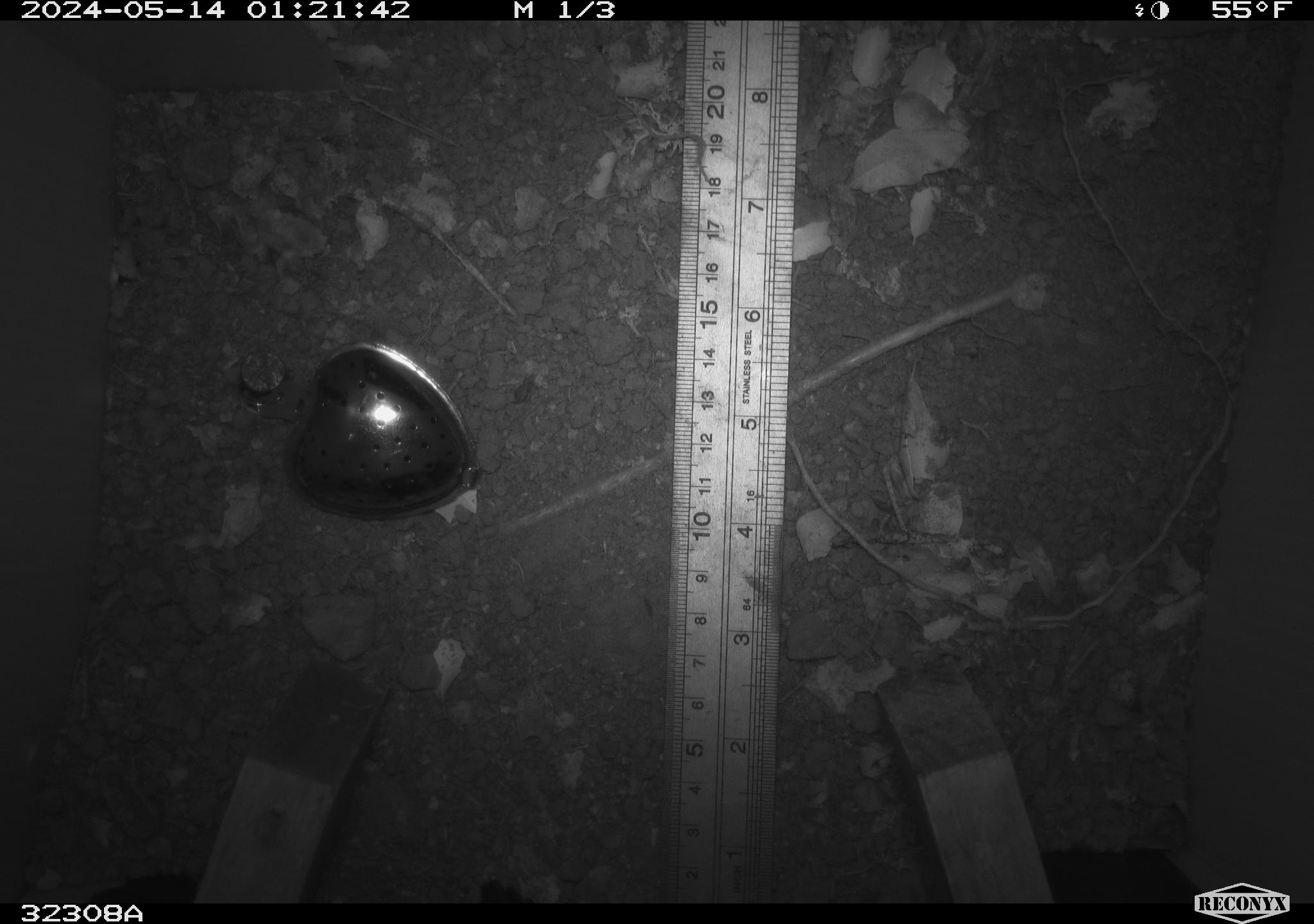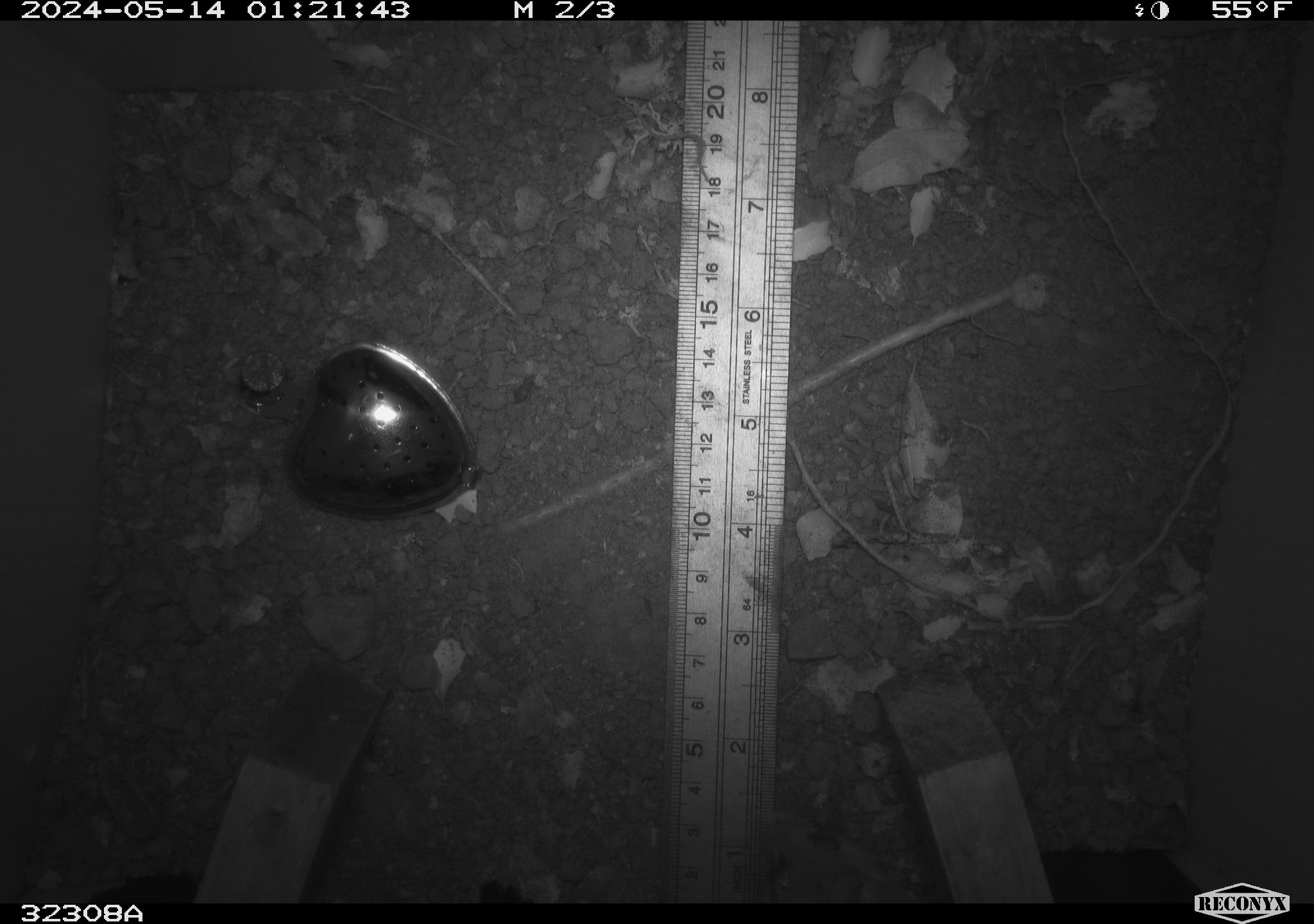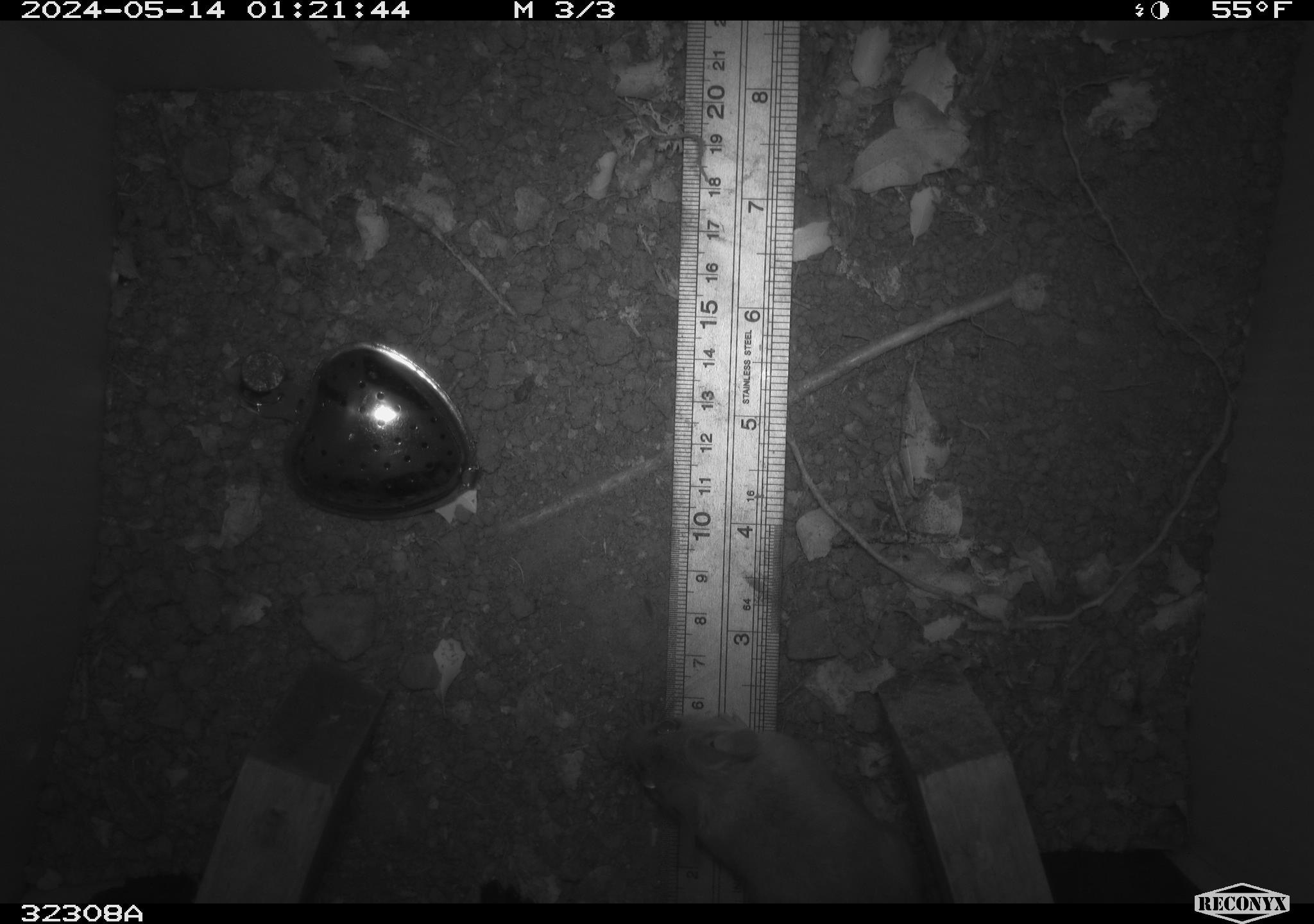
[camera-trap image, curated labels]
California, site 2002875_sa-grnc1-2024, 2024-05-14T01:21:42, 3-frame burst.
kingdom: Animalia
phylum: Chordata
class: Mammalia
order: Rodentia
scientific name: Rodentia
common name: rodent